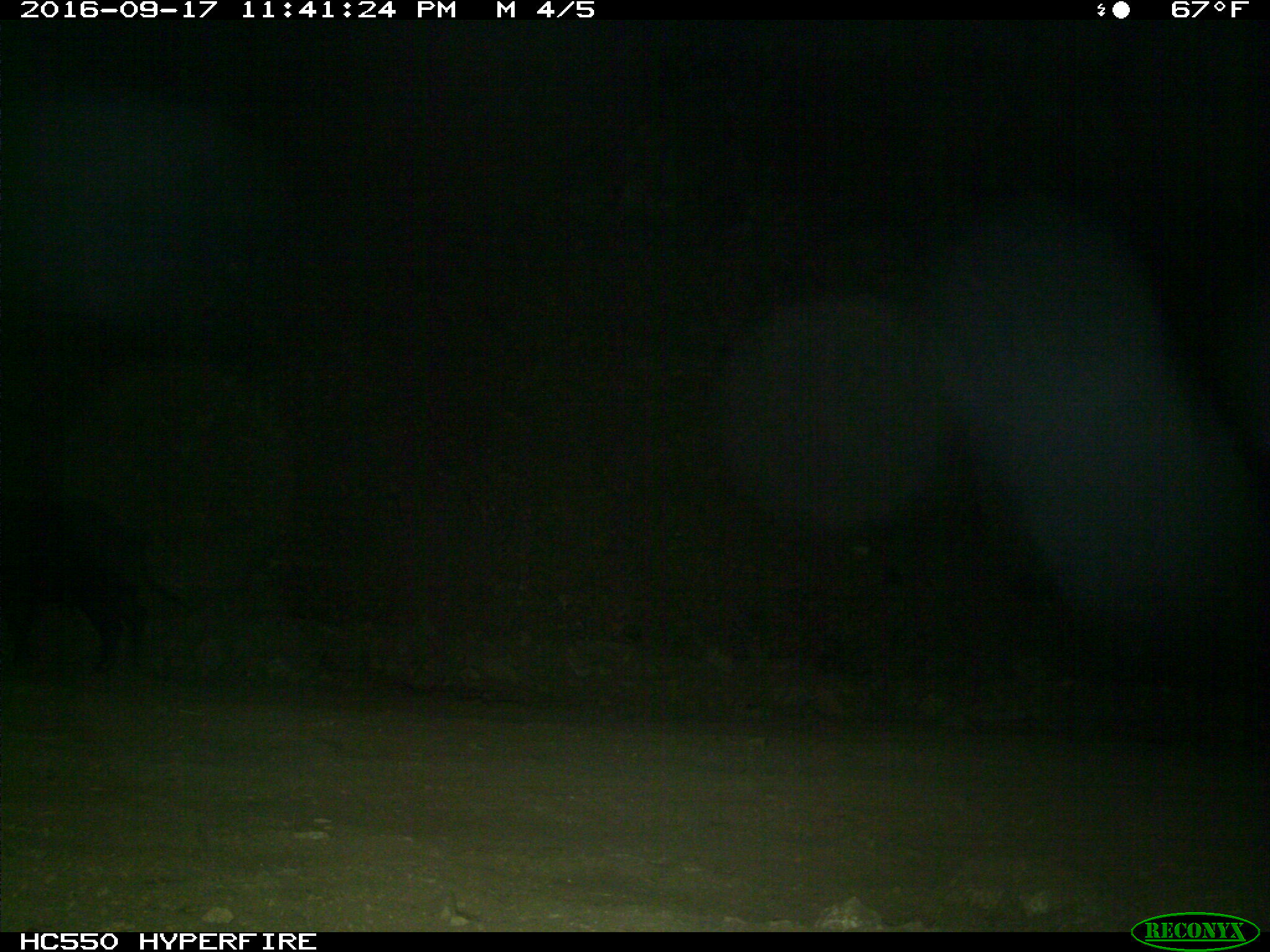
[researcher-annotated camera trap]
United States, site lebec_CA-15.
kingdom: Animalia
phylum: Chordata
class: Mammalia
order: Artiodactyla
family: Suidae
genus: Sus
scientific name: Sus scrofa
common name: wild boar